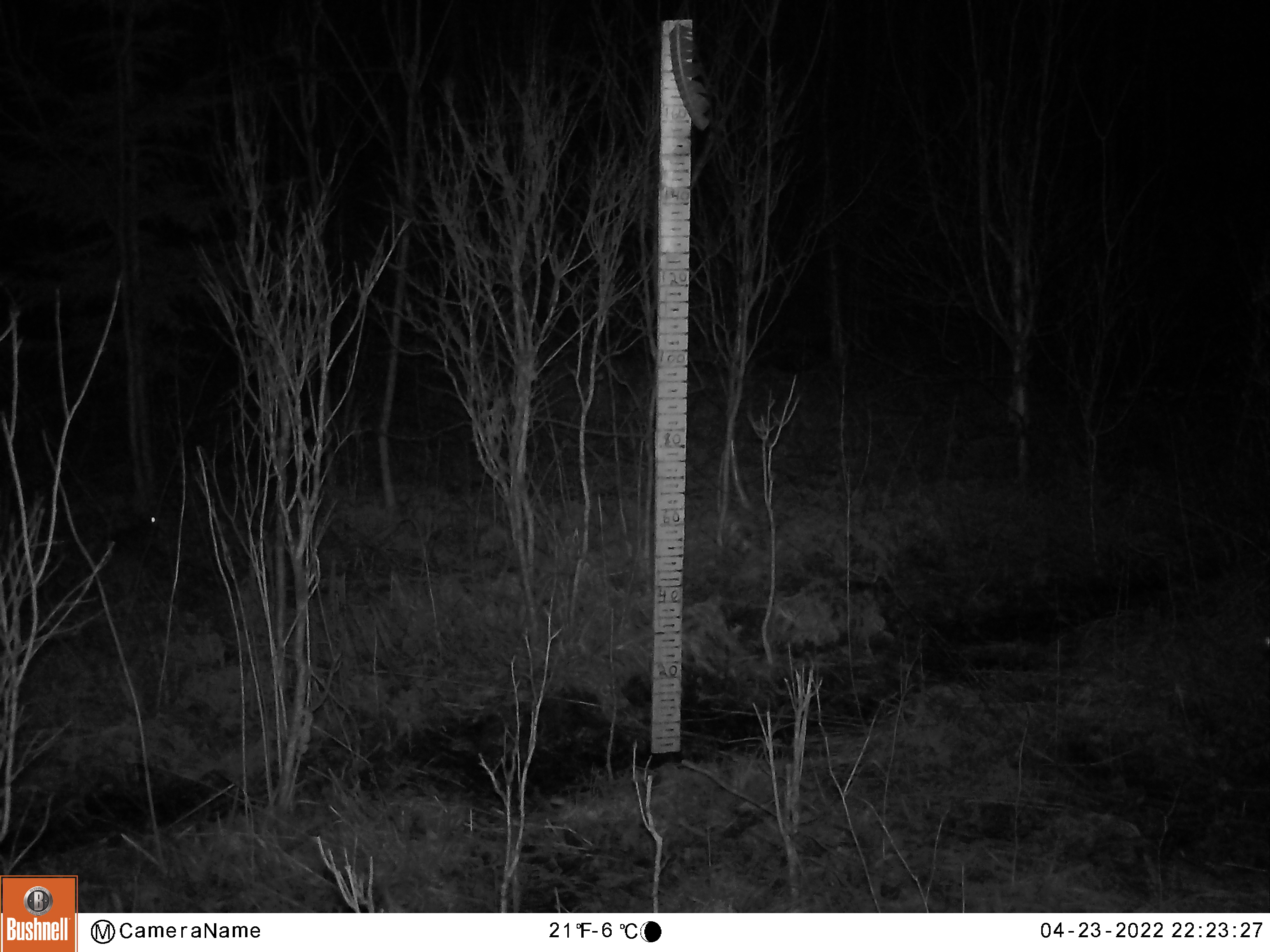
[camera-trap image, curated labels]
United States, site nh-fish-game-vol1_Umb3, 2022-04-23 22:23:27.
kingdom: Animalia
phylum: Chordata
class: Mammalia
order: Lagomorpha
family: Leporidae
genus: Lepus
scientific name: Lepus americanus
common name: snowshoe hare